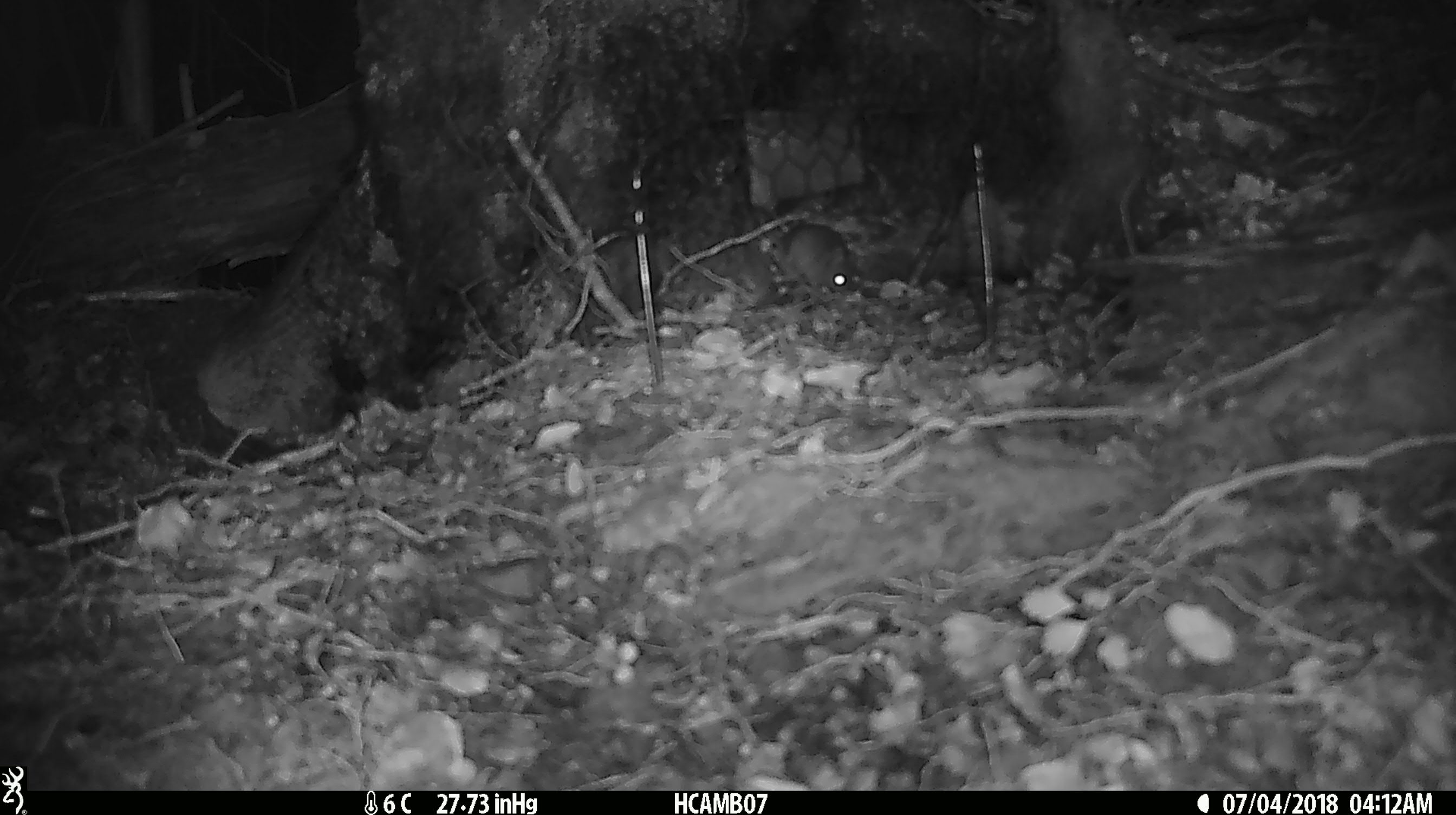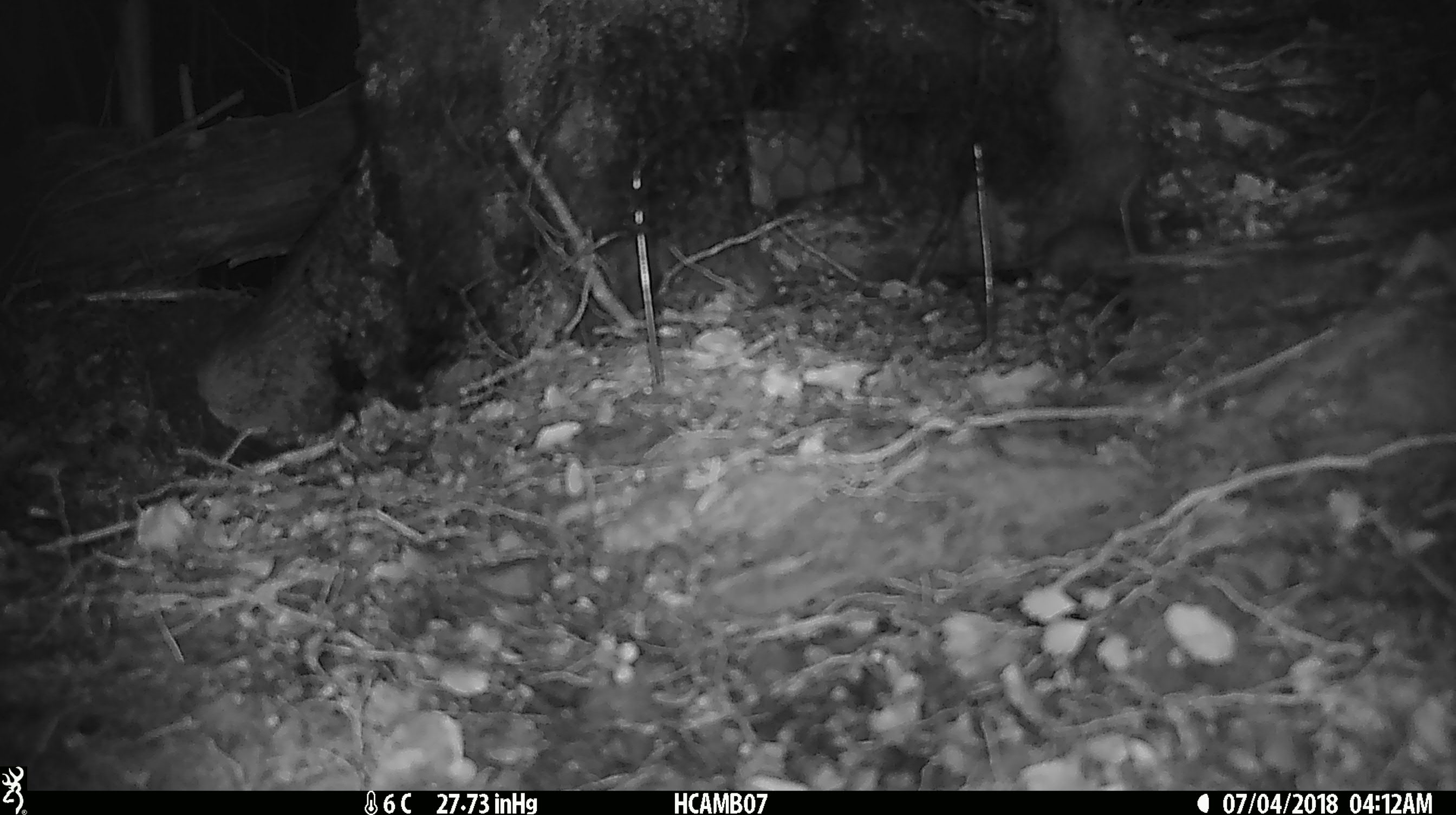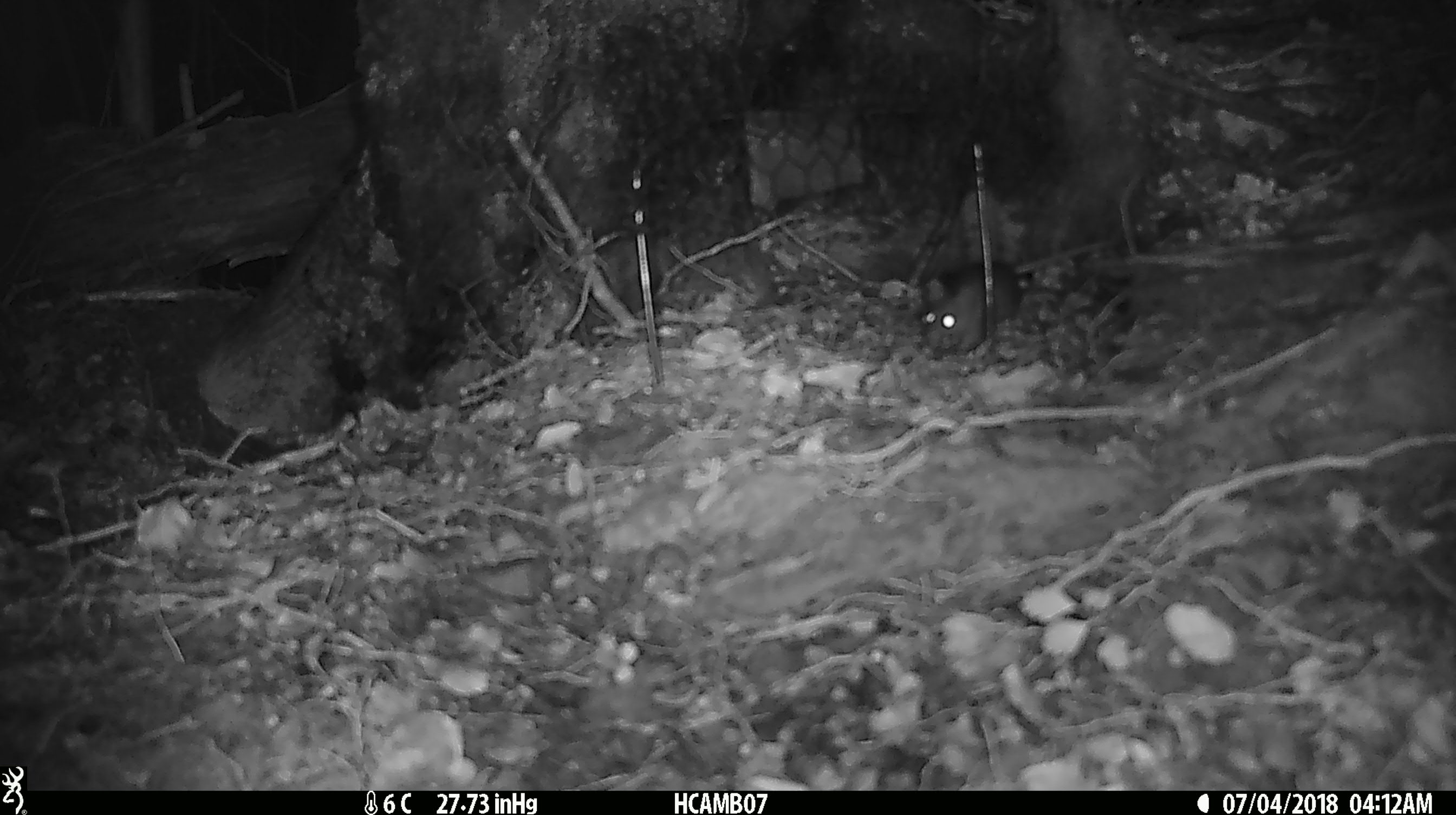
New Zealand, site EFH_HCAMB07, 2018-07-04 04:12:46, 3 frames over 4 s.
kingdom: Animalia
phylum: Chordata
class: Mammalia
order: Rodentia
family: Muridae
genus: Mus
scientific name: Mus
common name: mouse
Mouse (Mus).